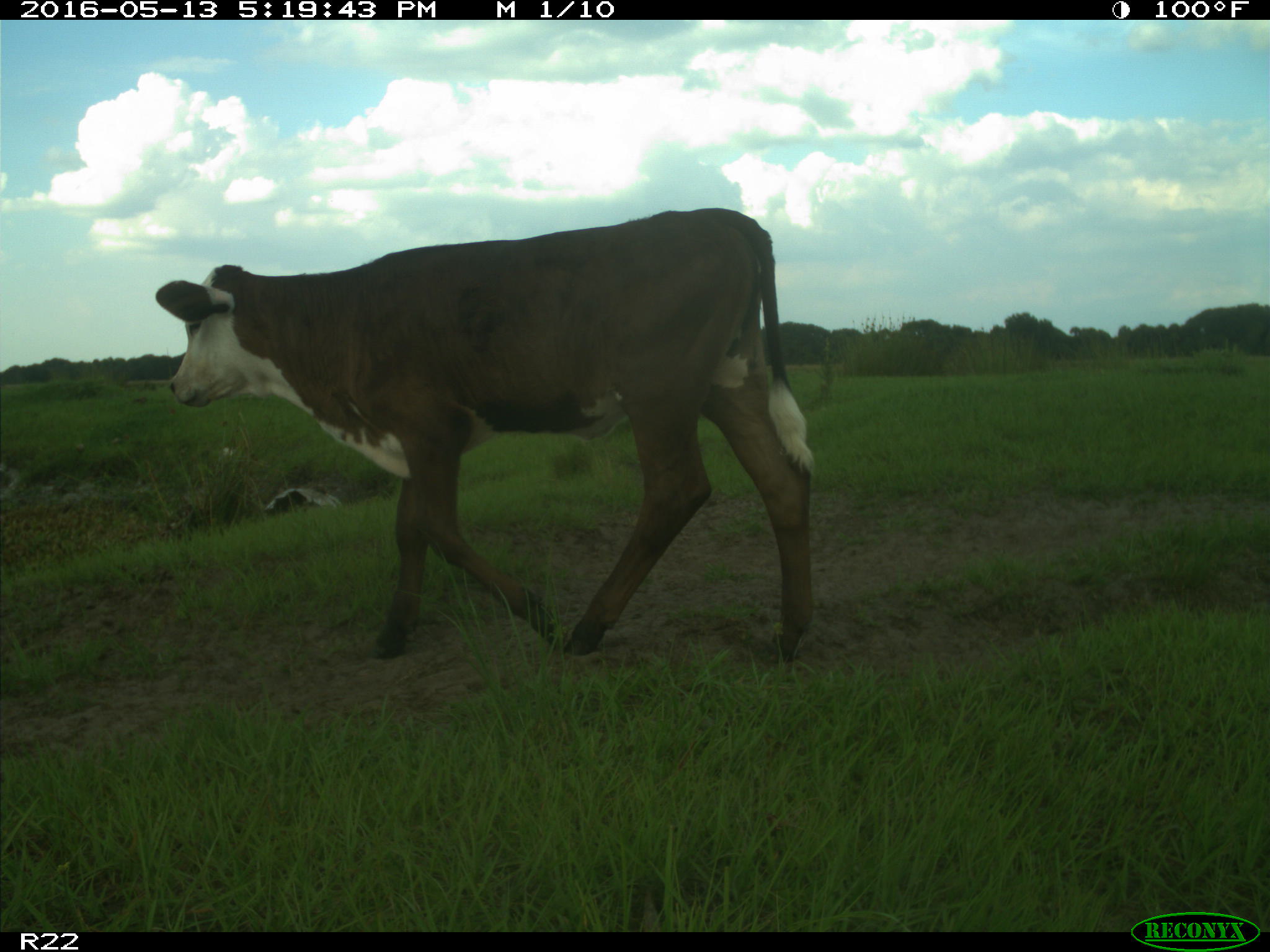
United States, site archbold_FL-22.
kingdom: Animalia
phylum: Chordata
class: Mammalia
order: Artiodactyla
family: Bovidae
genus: Bos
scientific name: Bos taurus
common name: domestic cow